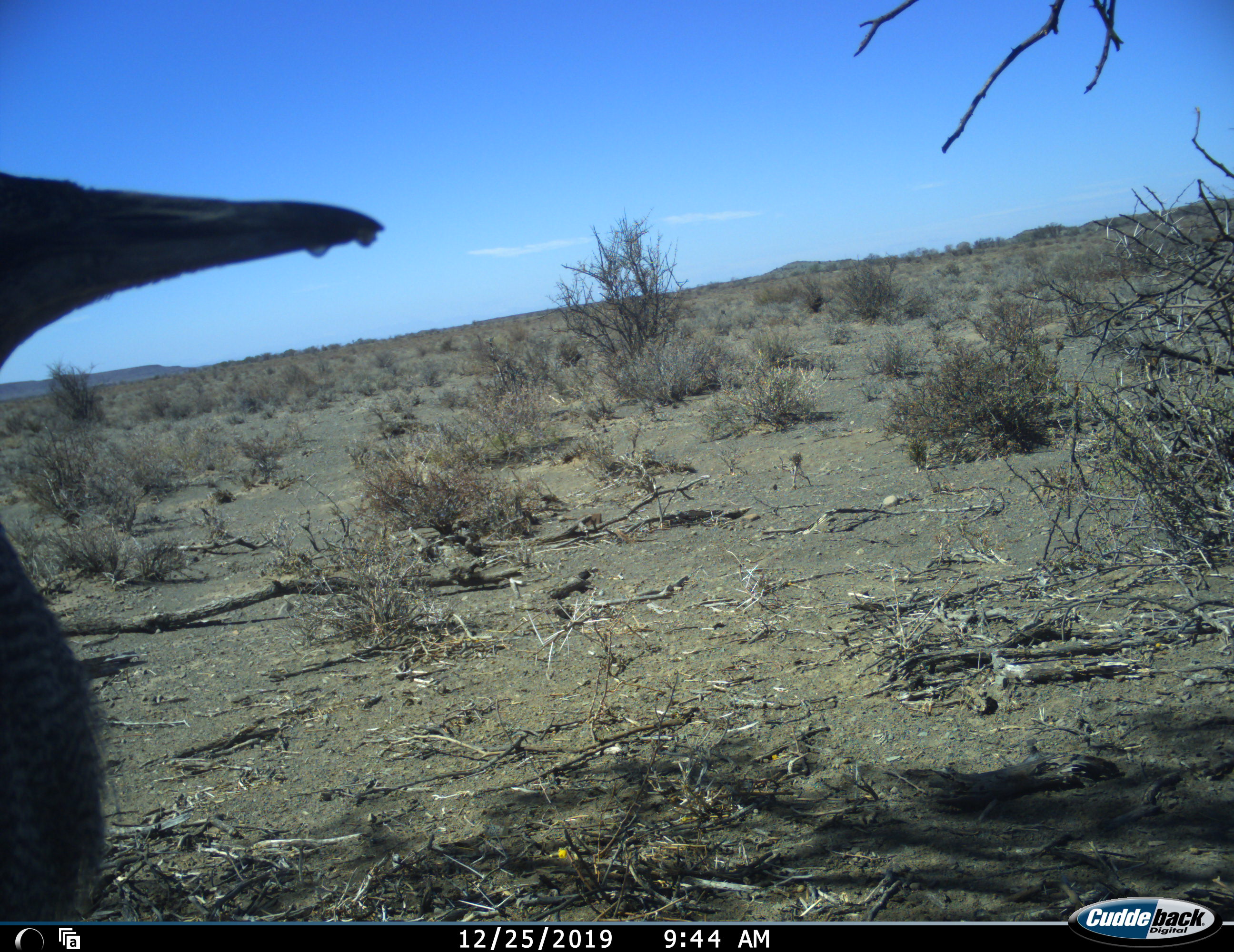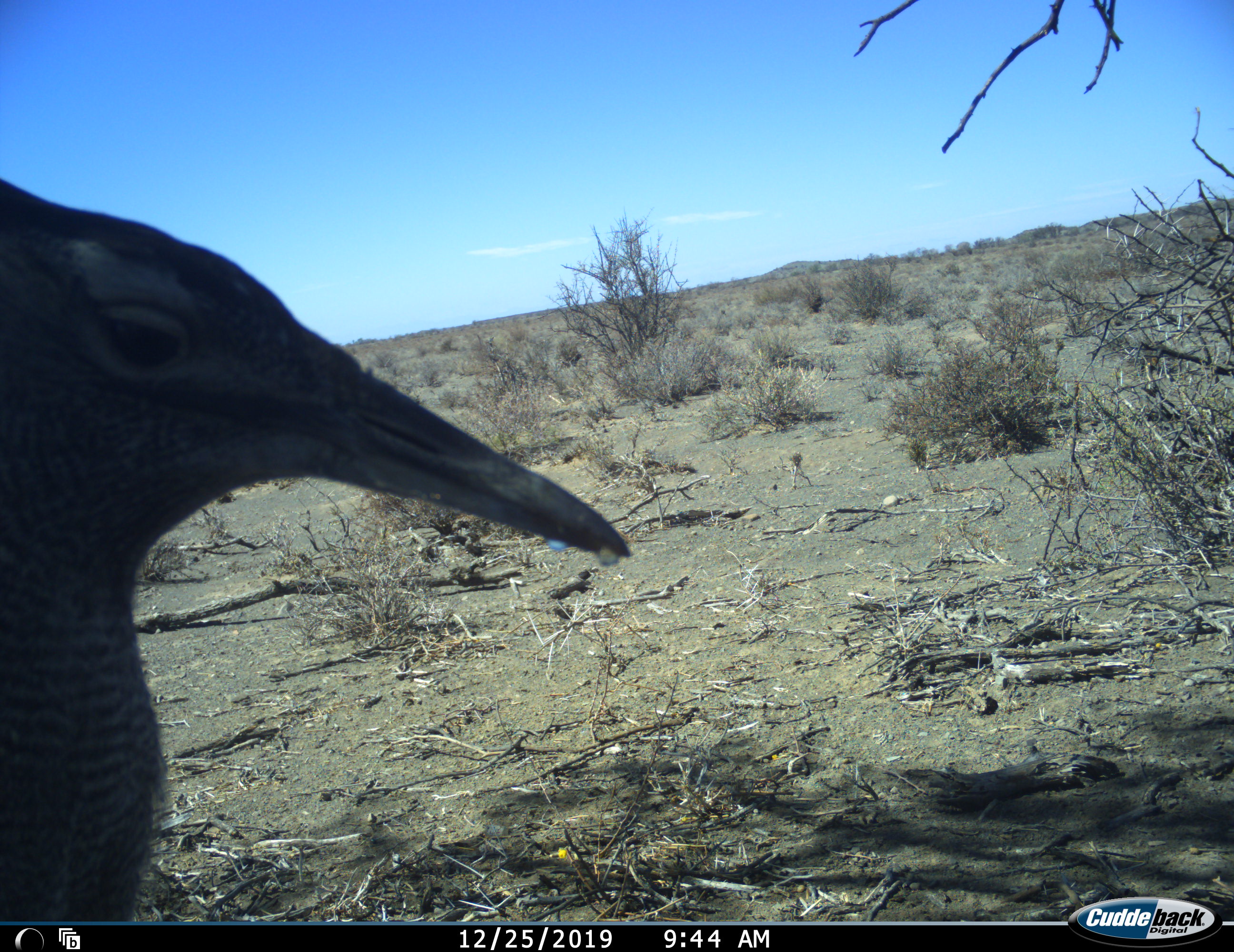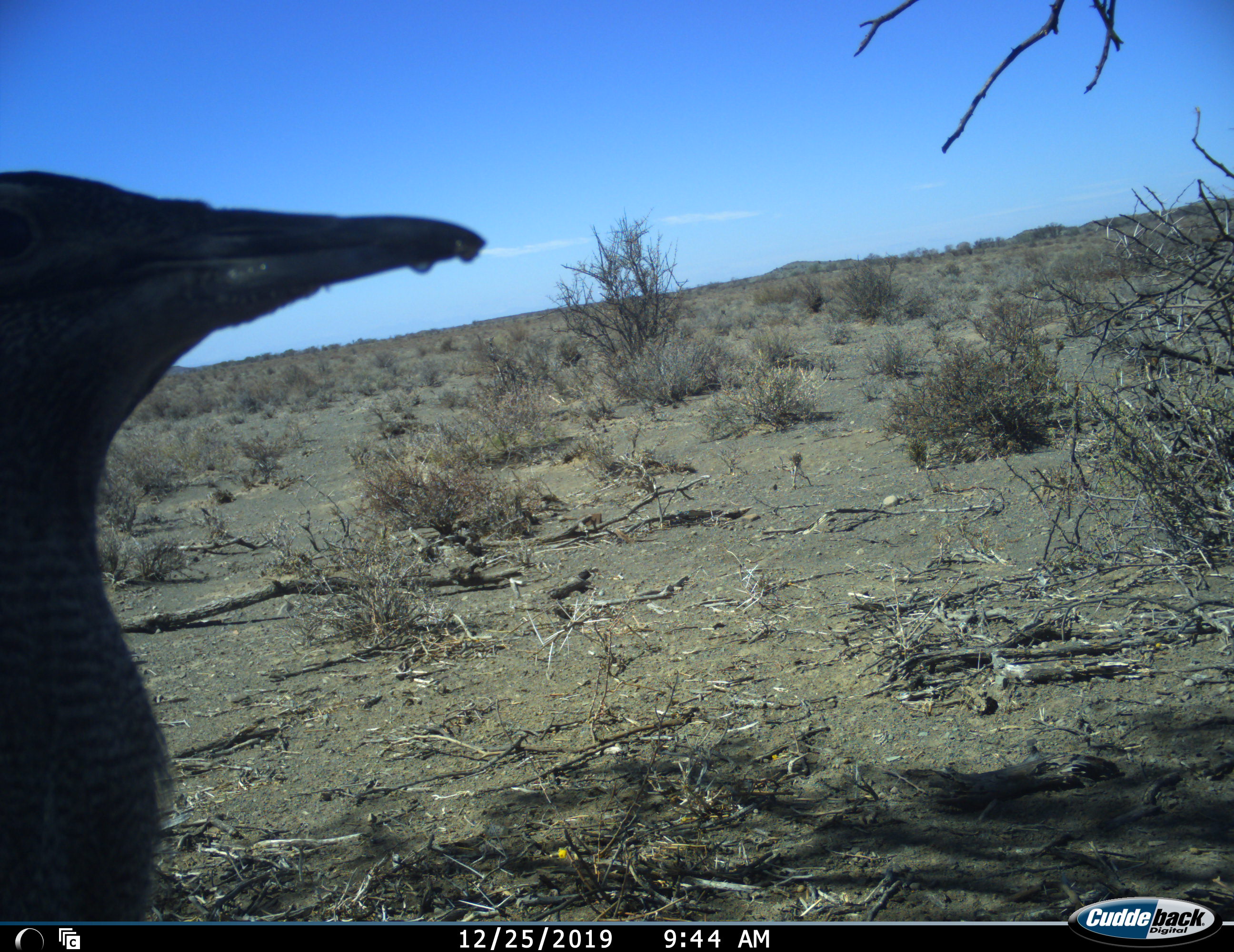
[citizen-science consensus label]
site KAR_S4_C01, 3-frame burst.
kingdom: Animalia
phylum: Chordata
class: Aves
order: Otidiformes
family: Otididae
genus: Ardeotis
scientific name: Ardeotis kori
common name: kori bustard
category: bustardkori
Bustardkori (kori bustard) (Ardeotis kori), count 1. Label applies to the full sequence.